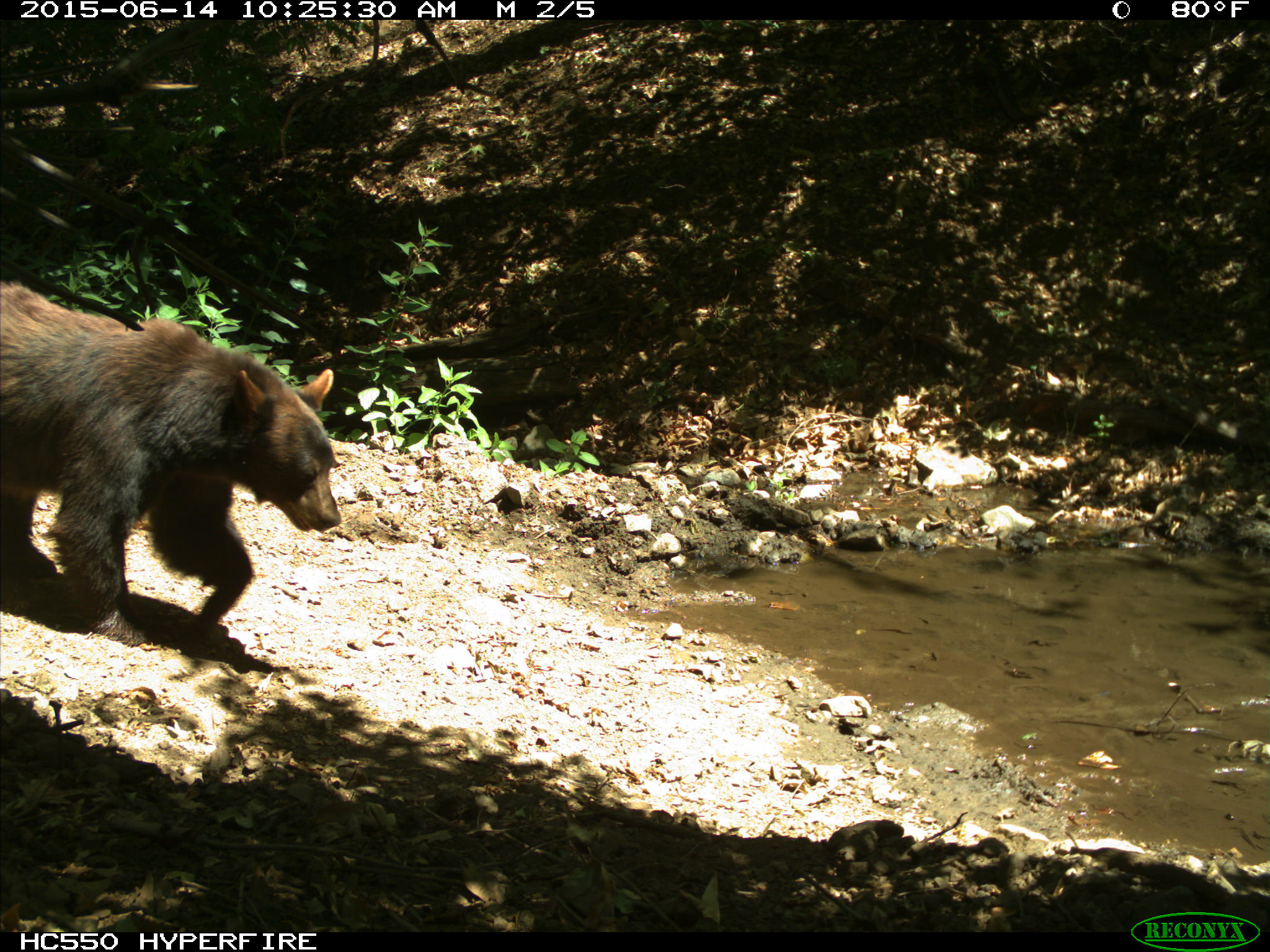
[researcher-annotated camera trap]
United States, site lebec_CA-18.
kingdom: Animalia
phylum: Chordata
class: Mammalia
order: Carnivora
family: Ursidae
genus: Ursus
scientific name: Ursus americanus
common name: american black bear